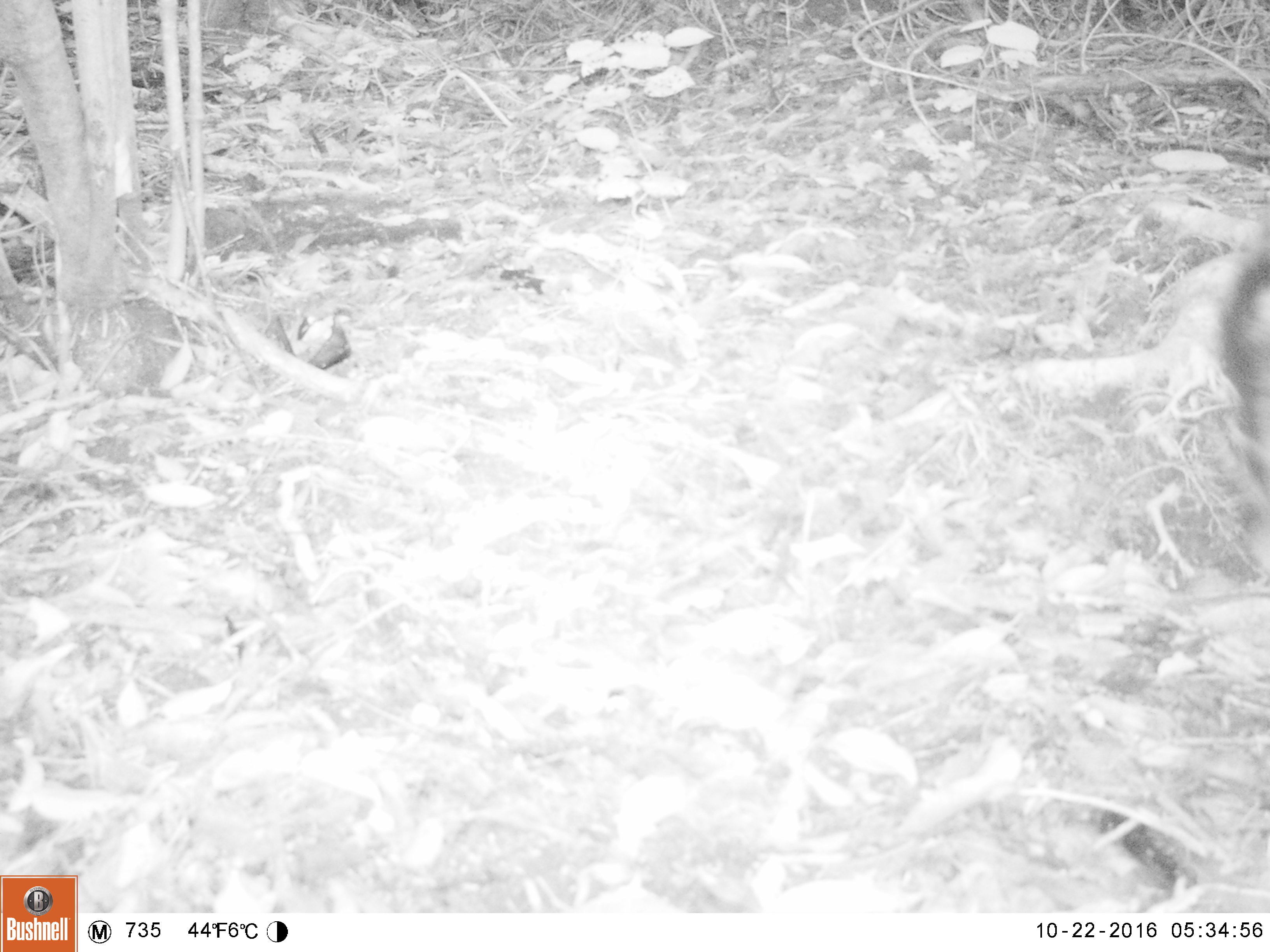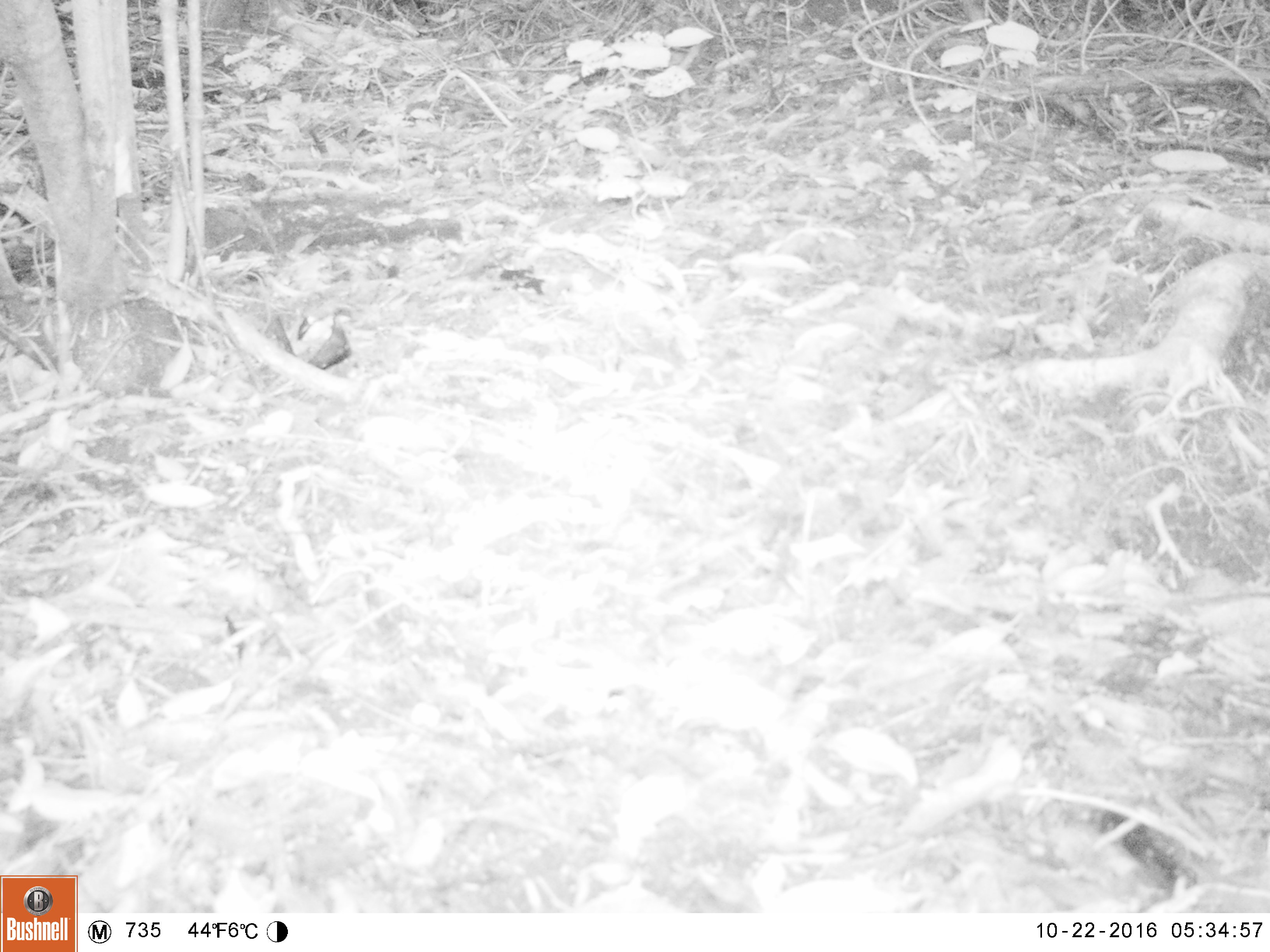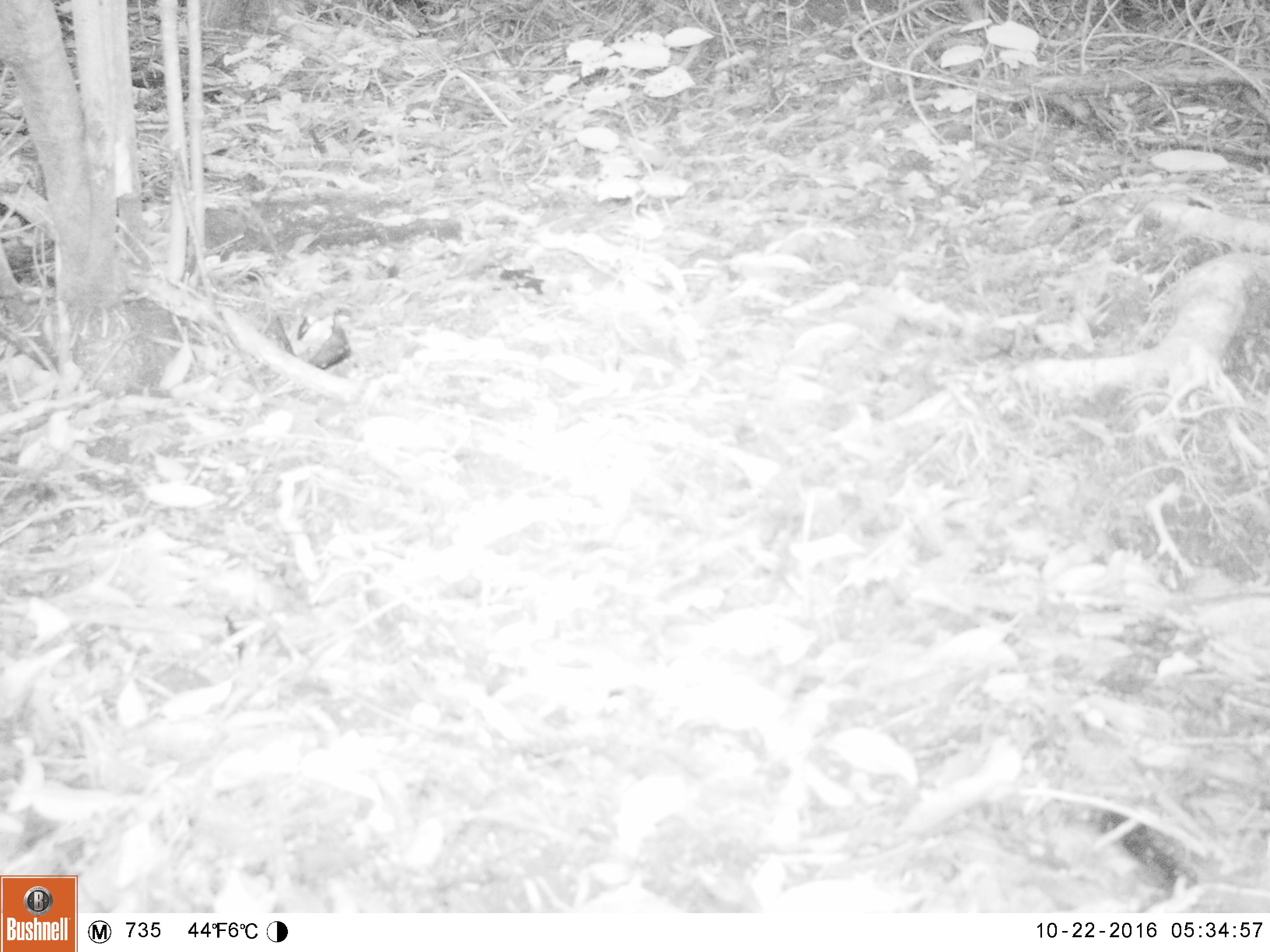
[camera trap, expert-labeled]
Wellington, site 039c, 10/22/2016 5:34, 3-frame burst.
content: unidentified animal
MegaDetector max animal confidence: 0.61